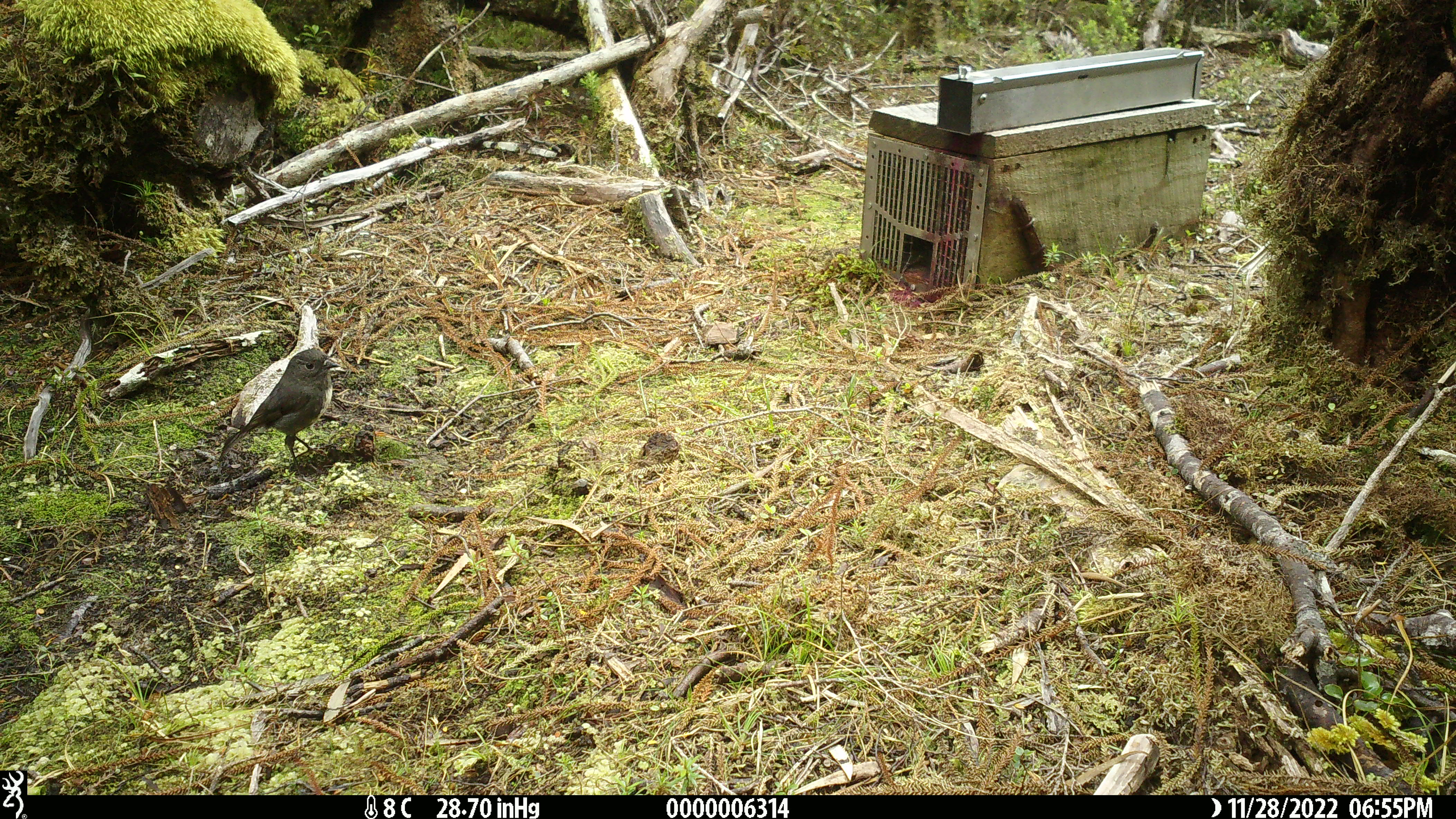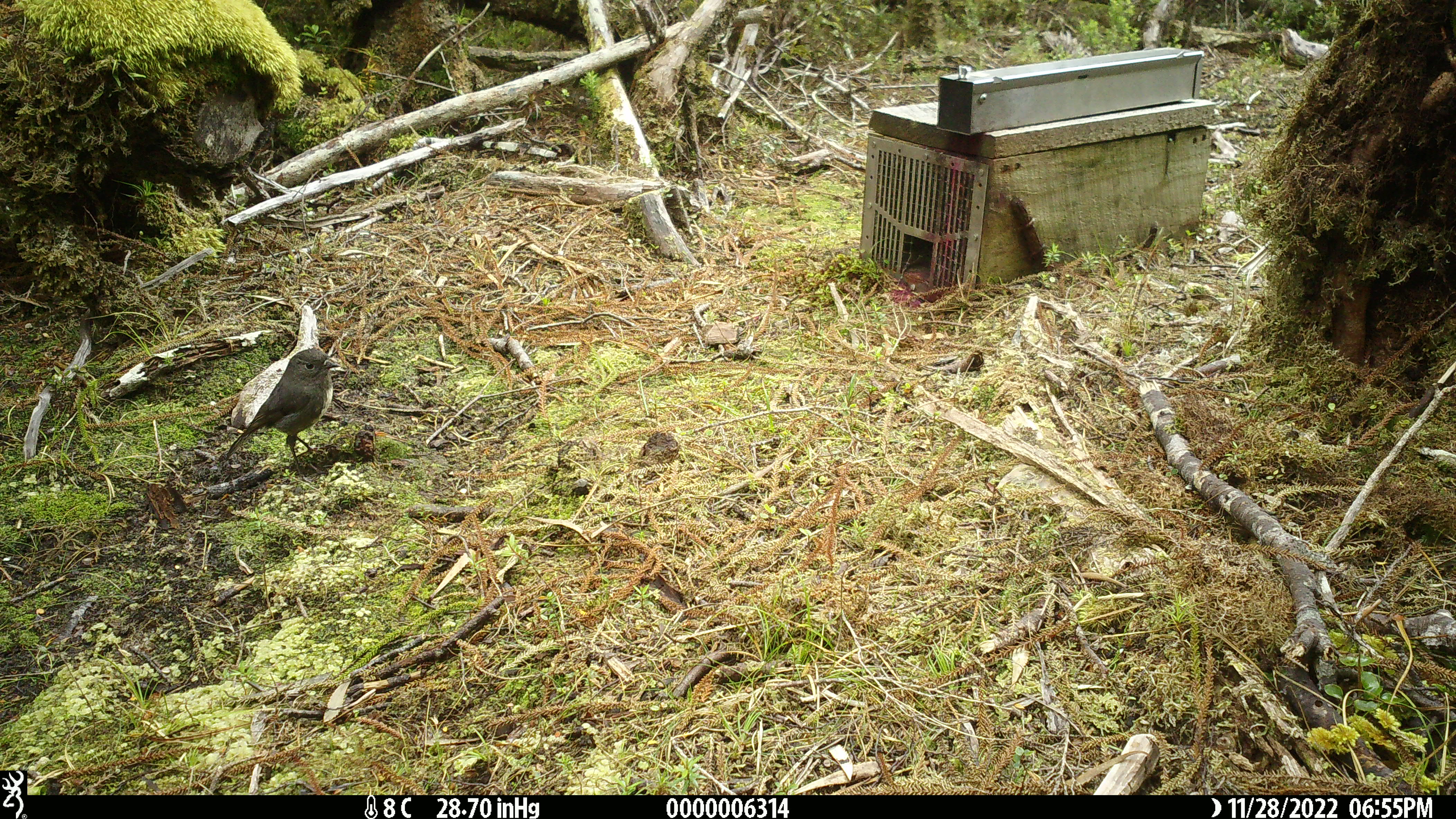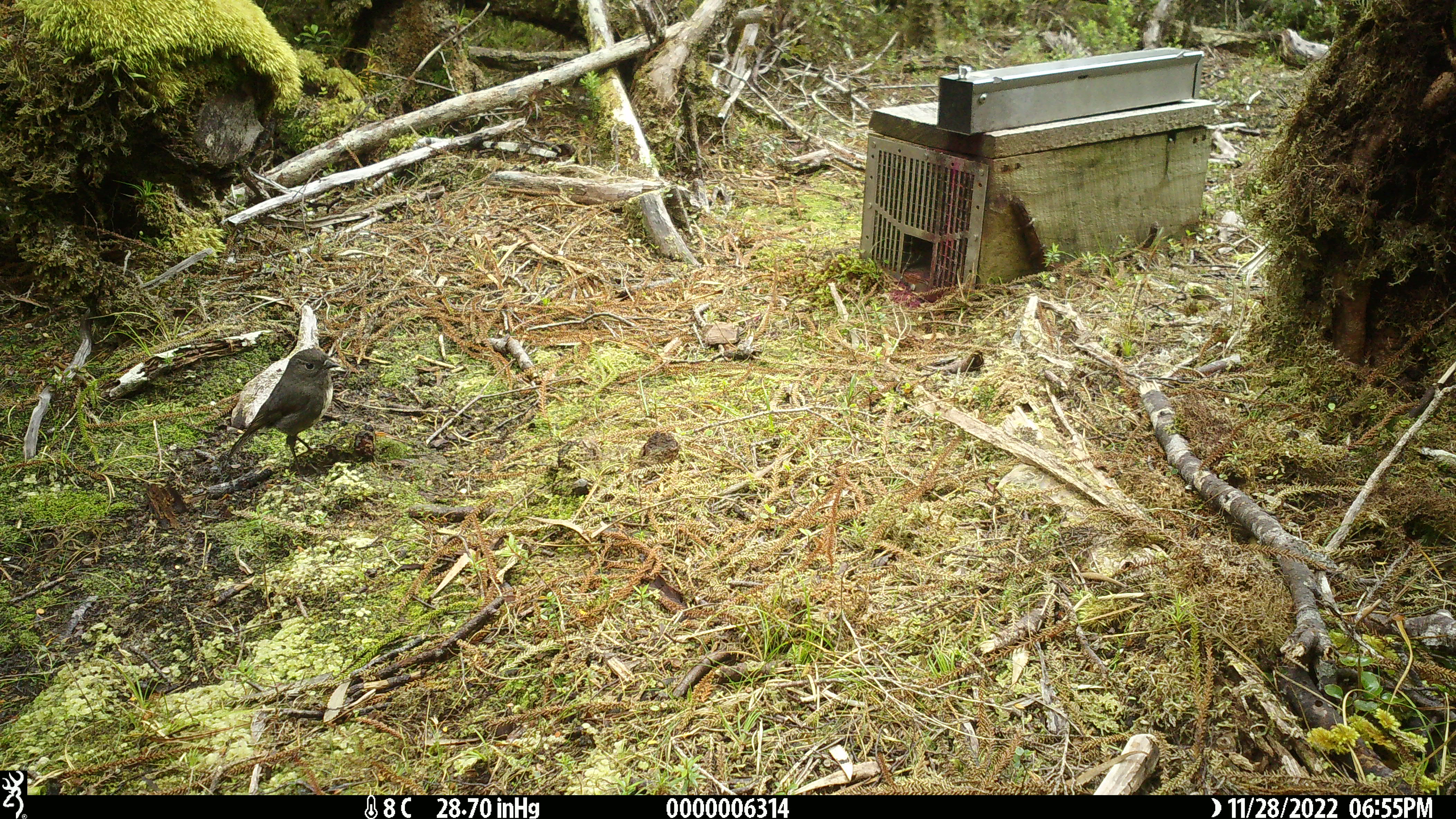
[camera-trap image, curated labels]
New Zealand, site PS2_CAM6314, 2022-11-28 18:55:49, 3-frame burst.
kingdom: Animalia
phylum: Chordata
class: Aves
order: Passeriformes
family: Petroicidae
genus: Petroica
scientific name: Petroica australis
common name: new zealand robin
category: robin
Robin (new zealand robin) (Petroica australis).